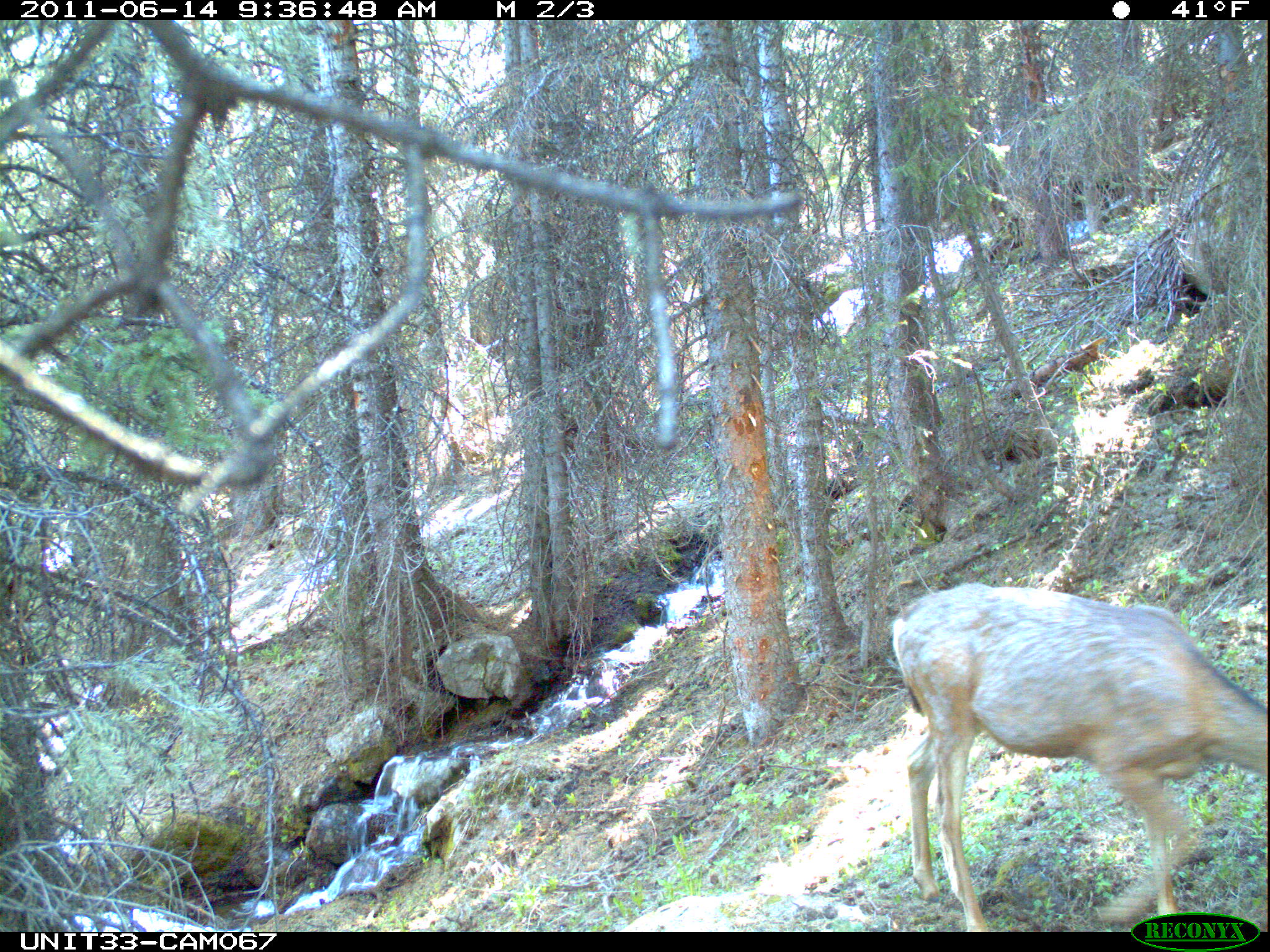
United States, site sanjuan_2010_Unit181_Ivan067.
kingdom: Animalia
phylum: Chordata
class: Mammalia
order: Artiodactyla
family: Cervidae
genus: Odocoileus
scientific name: Odocoileus hemionus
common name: mule deer